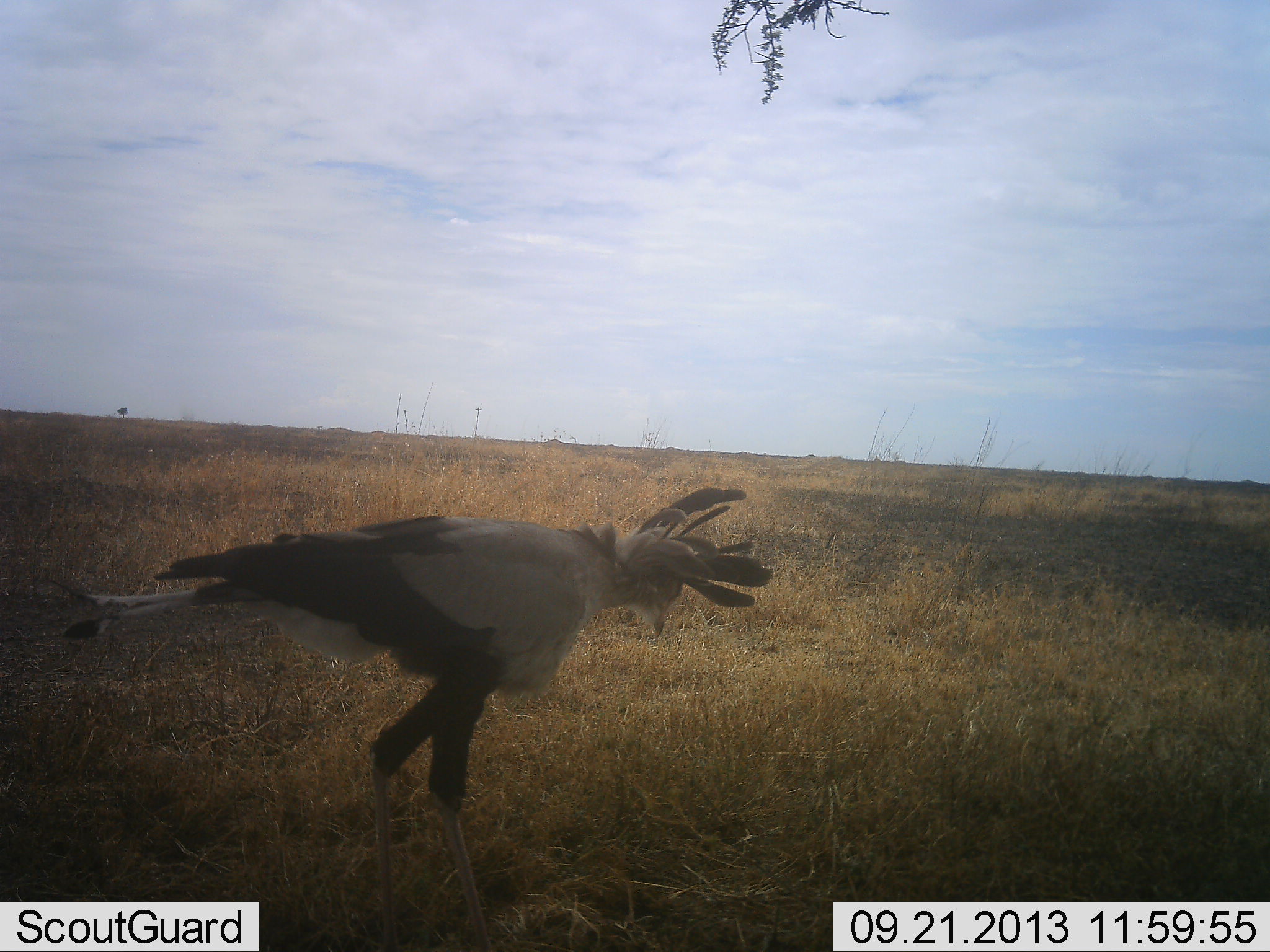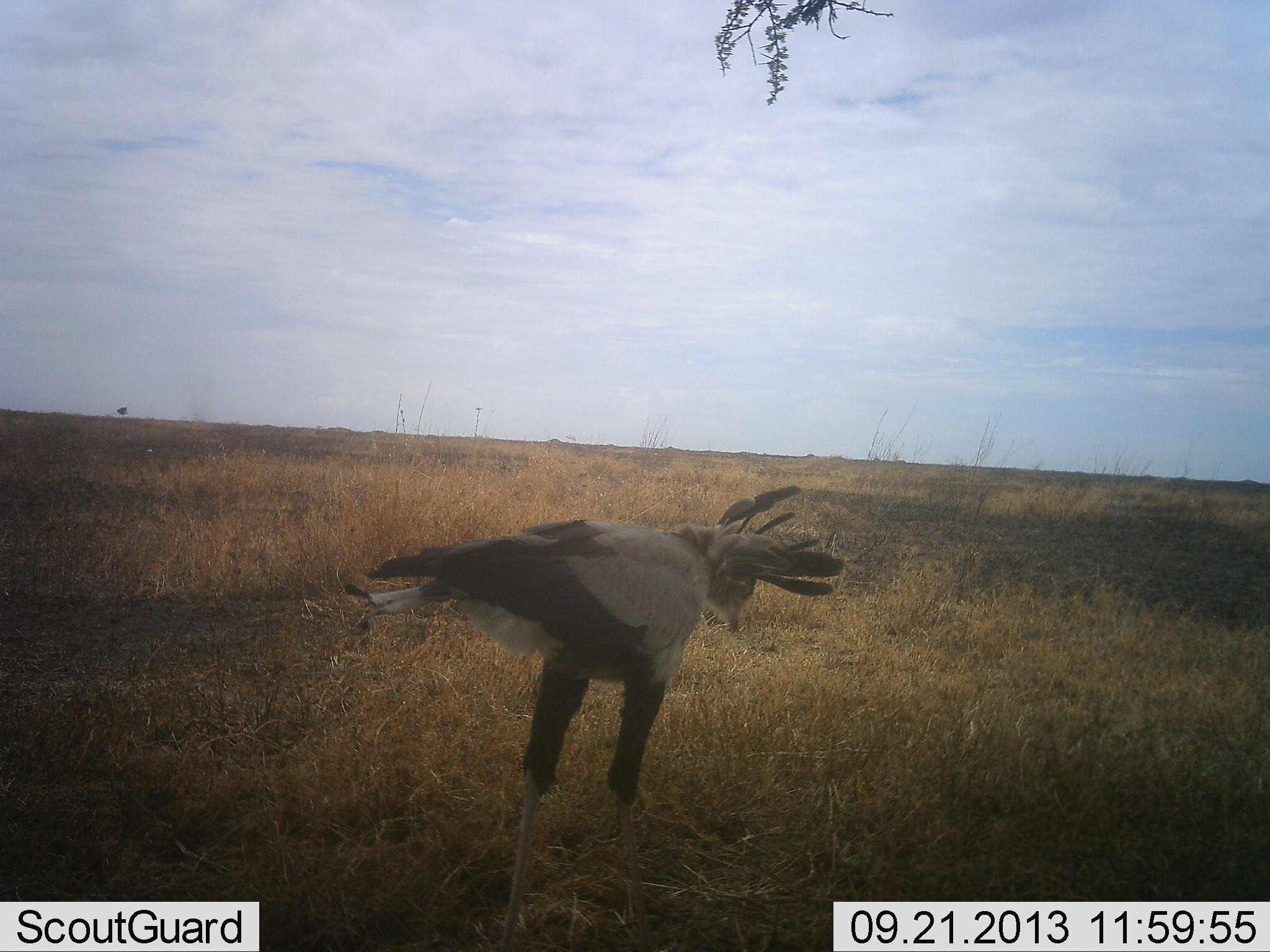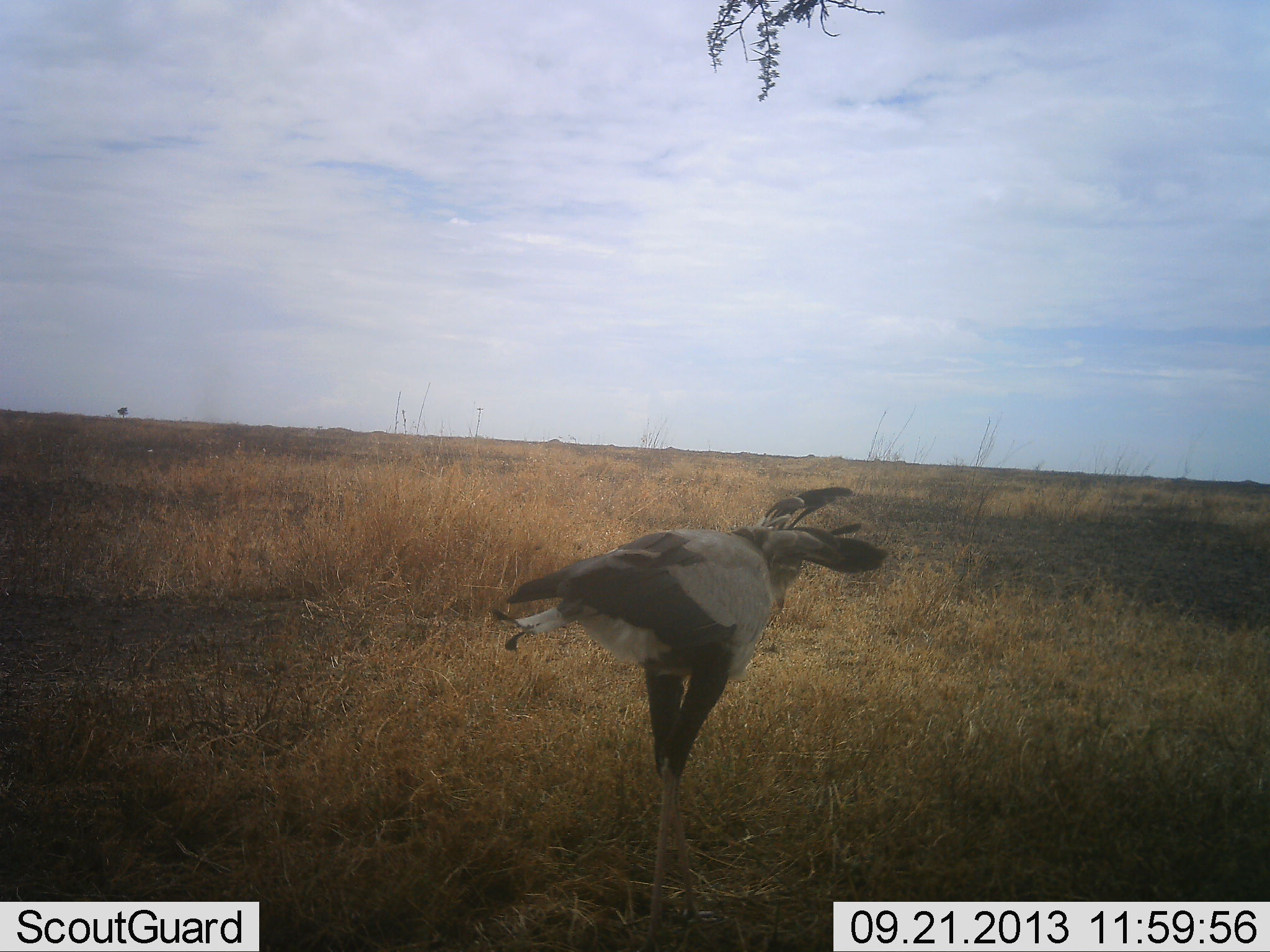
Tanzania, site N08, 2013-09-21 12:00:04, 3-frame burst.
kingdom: Animalia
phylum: Chordata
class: Aves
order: Accipitriformes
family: Sagittariidae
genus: Sagittarius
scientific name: Sagittarius serpentarius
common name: secretary bird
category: secretarybird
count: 1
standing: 20%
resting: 0%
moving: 70%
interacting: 0%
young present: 0%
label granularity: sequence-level